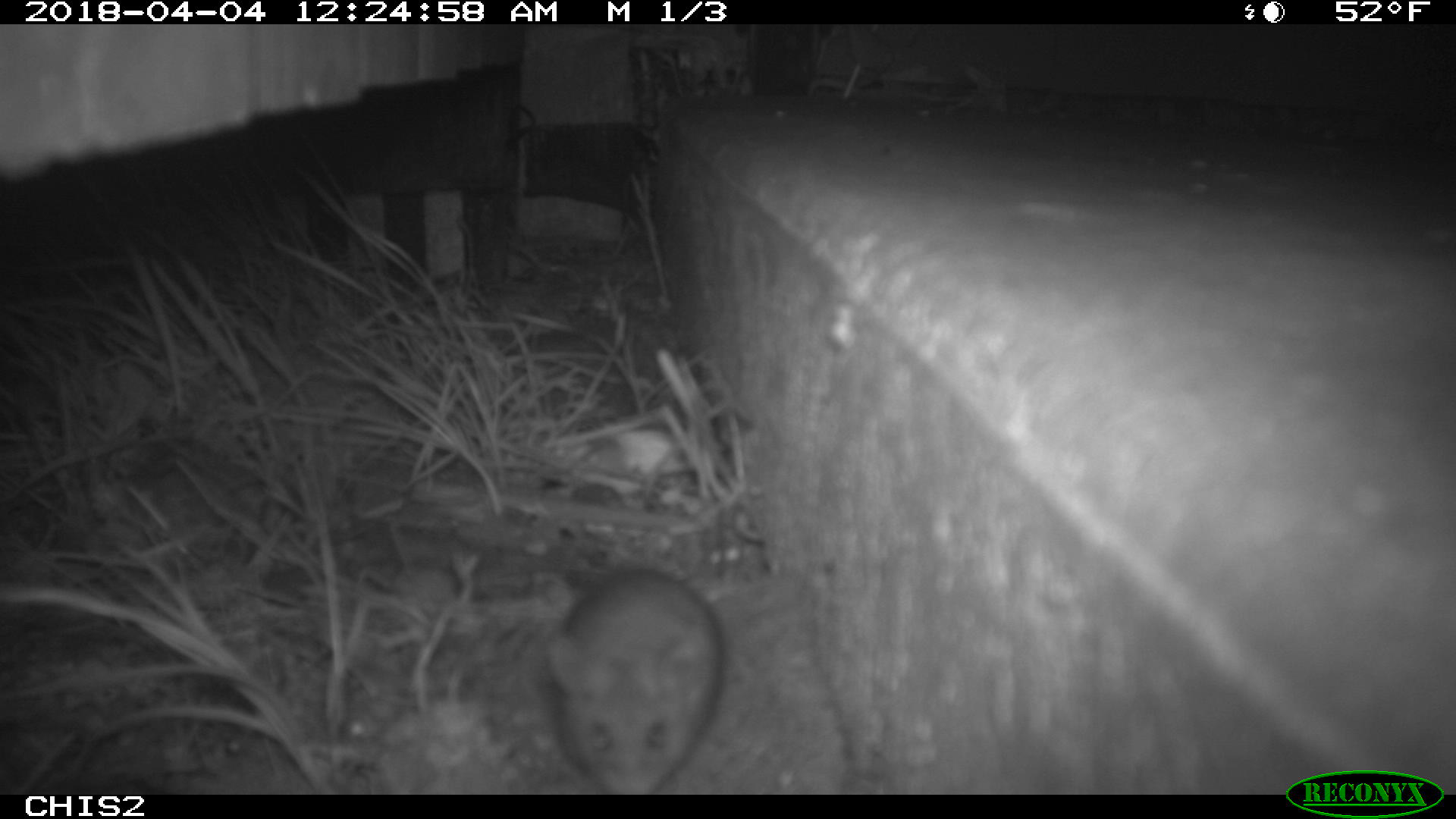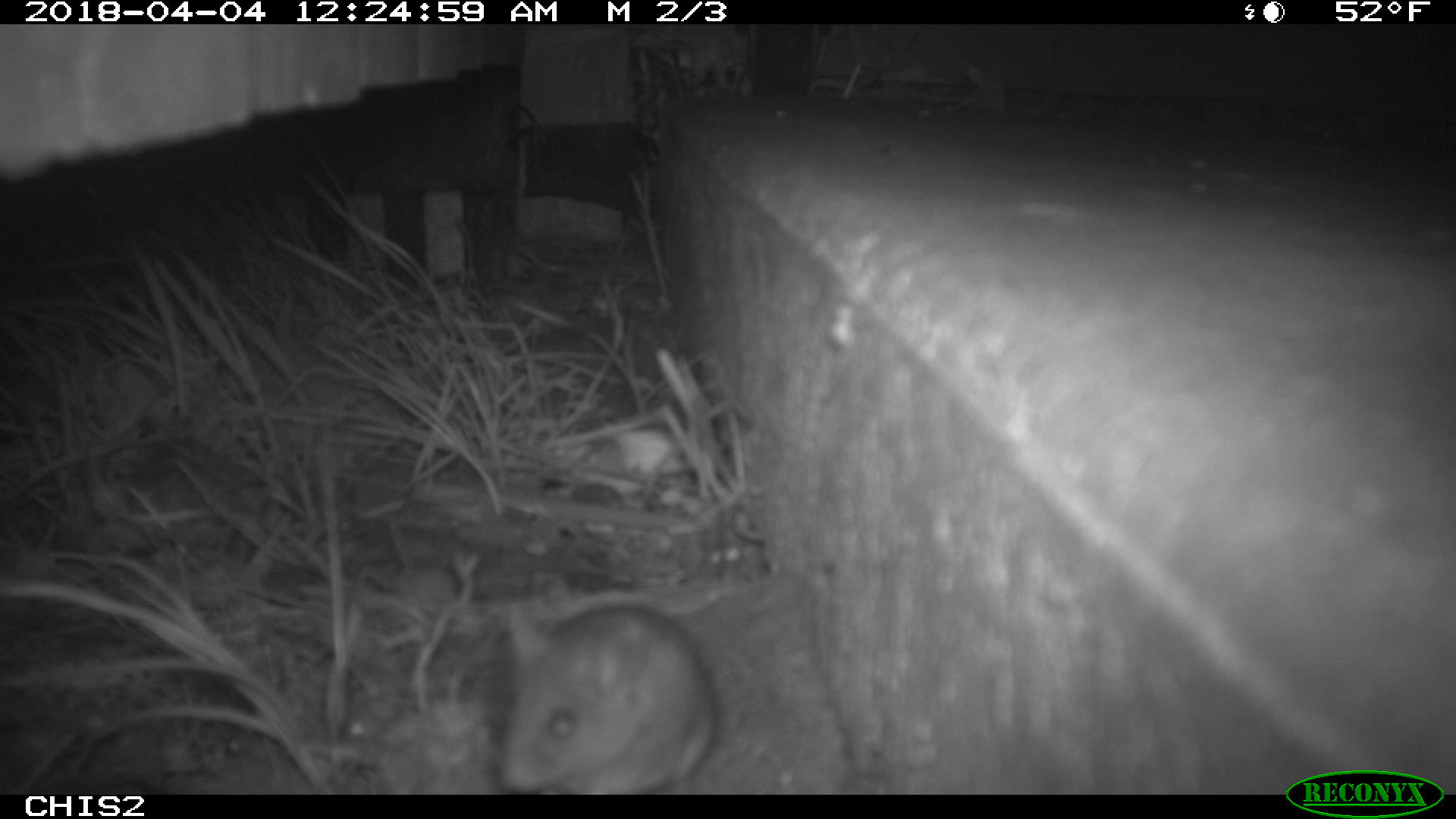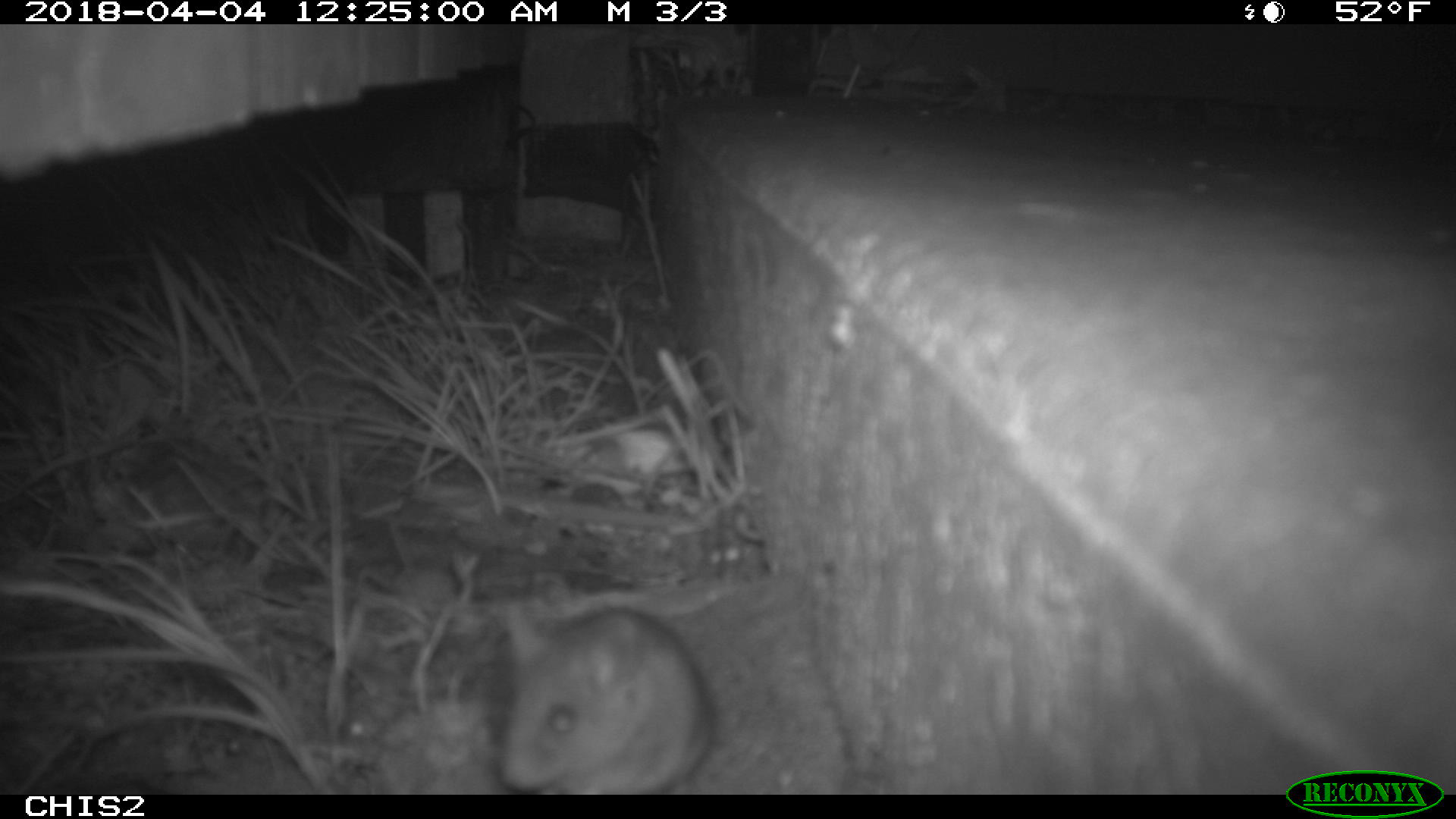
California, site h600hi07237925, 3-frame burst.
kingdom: Animalia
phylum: Chordata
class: Mammalia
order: Rodentia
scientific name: Rodentia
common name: rodent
Rodent (Rodentia).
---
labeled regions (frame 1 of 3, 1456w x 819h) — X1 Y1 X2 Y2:
rodent: 539 563 726 795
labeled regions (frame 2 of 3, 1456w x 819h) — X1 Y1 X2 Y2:
rodent: 500 601 719 792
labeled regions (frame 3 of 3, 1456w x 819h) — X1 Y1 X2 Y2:
rodent: 490 601 720 794